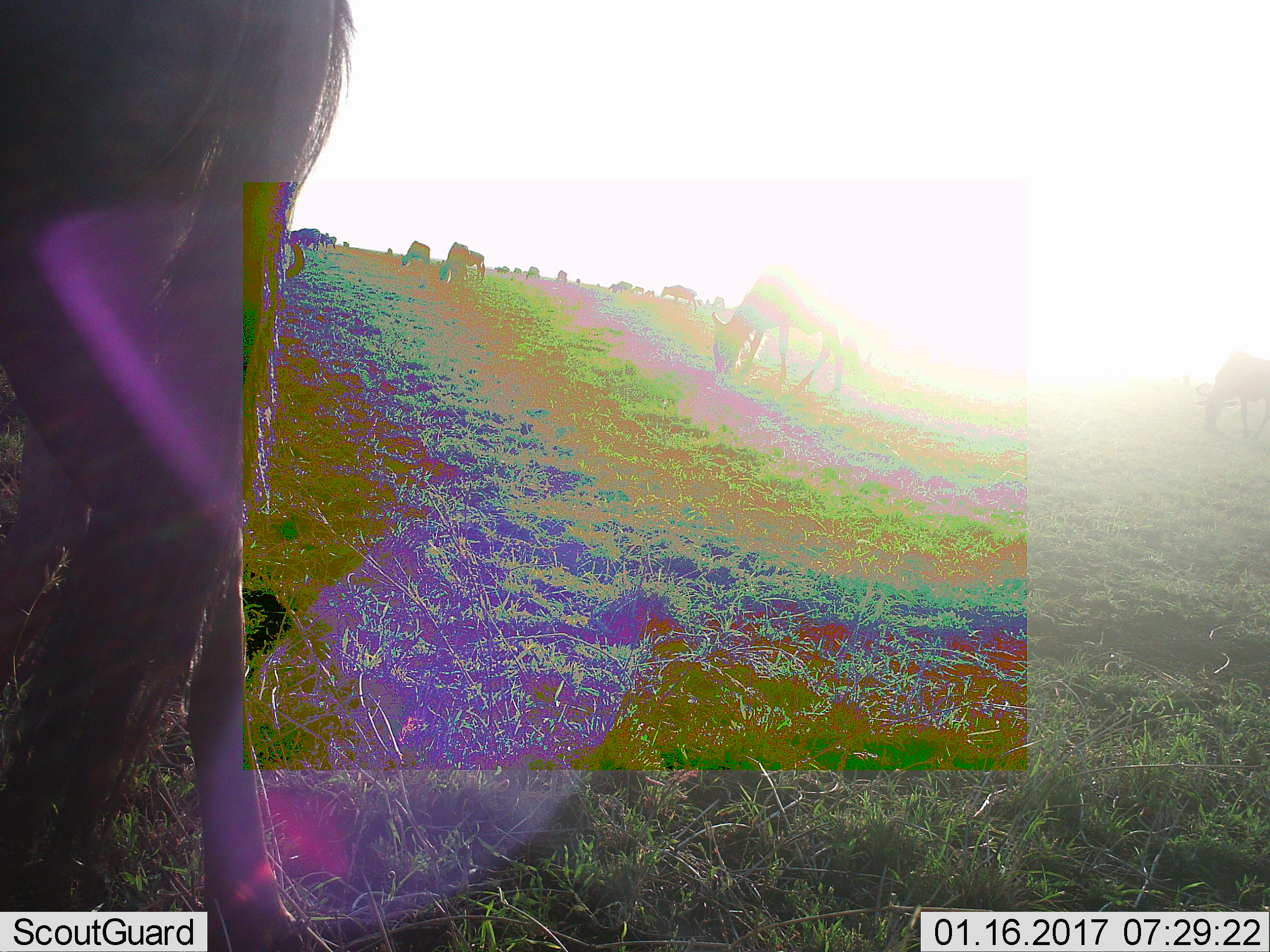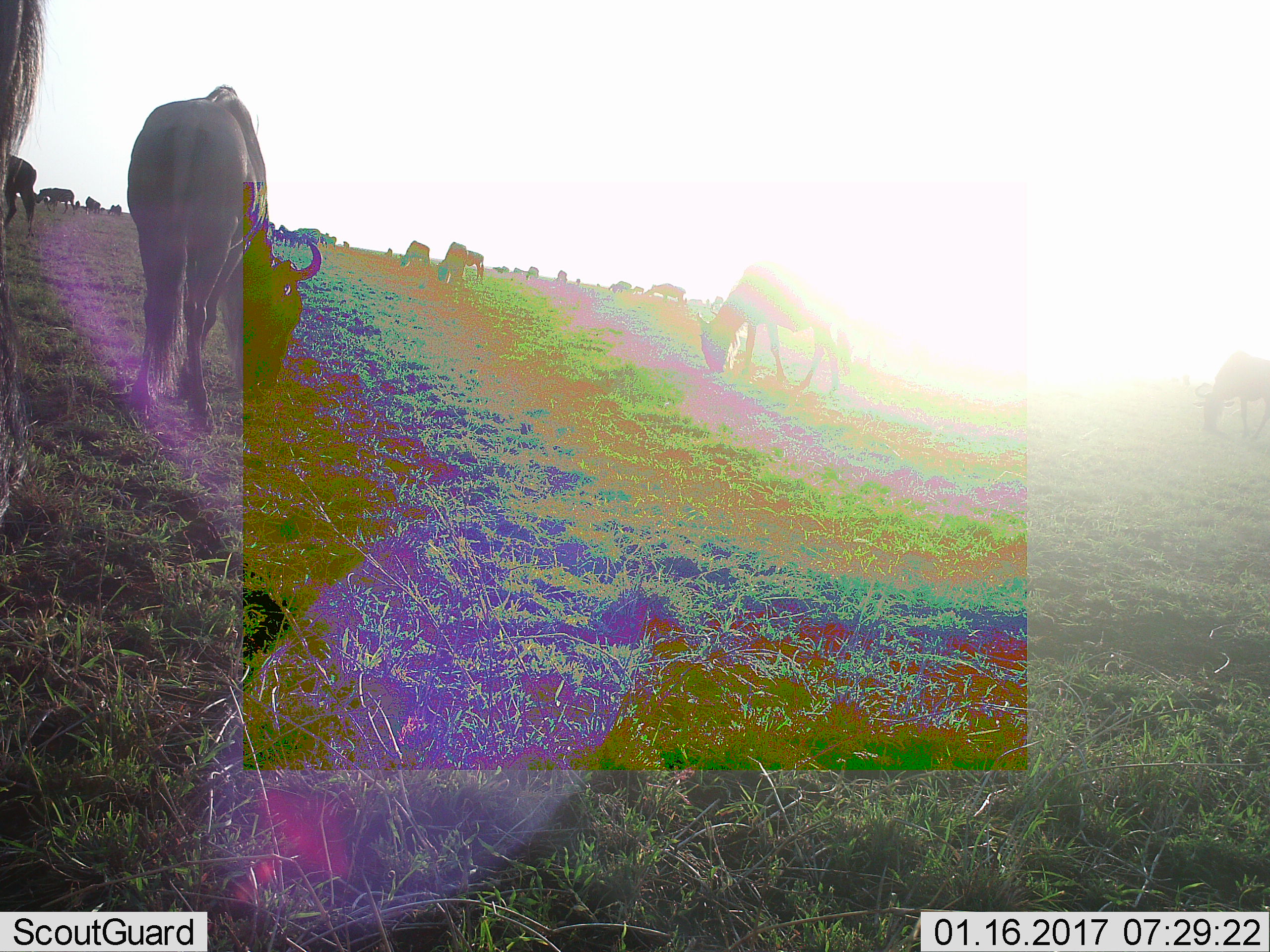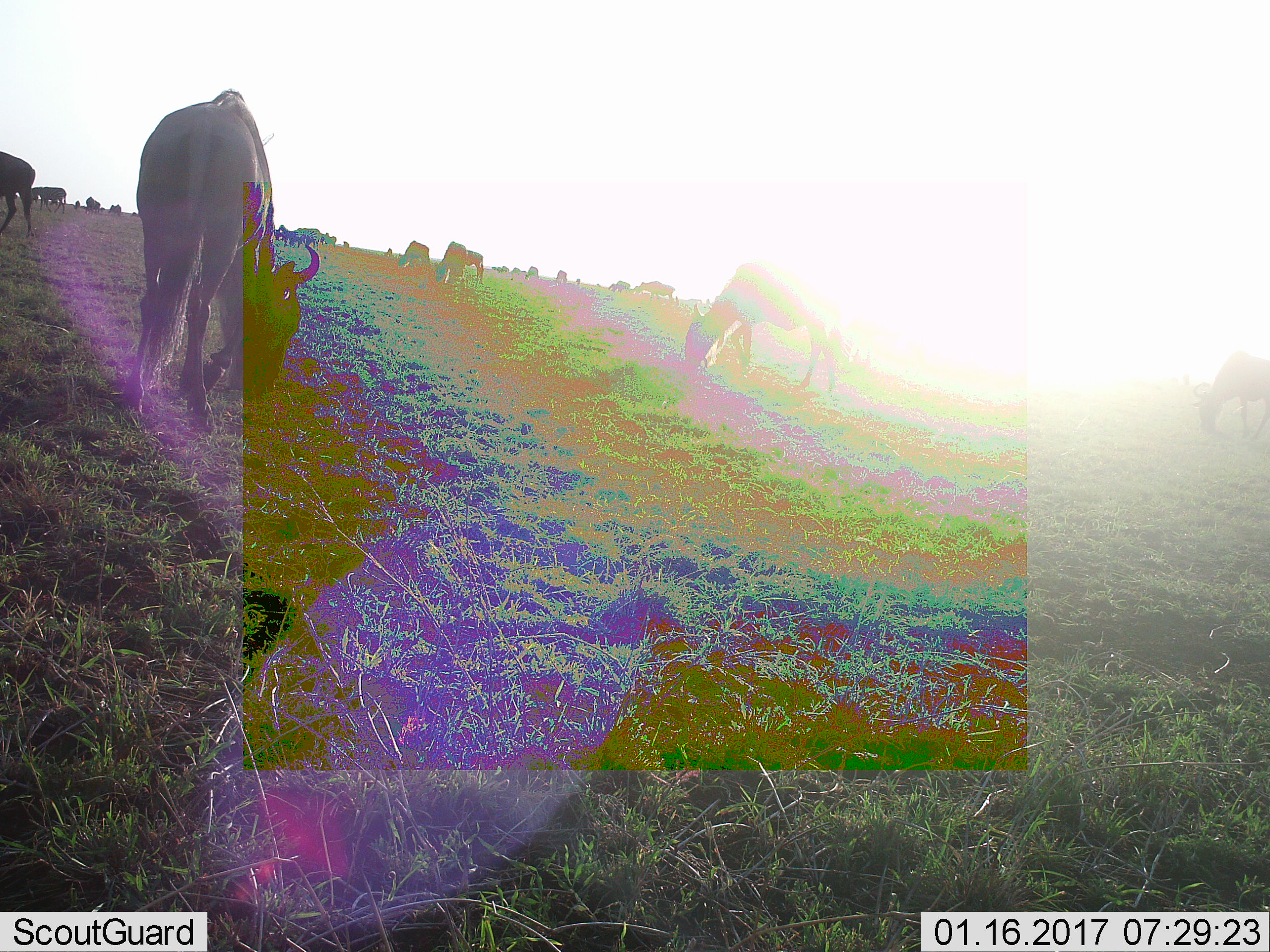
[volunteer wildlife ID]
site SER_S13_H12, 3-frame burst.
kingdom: Animalia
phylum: Chordata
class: Mammalia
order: Artiodactyla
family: Bovidae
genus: Connochaetes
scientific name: Connochaetes taurinus taurinus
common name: blue wildebeest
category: wildebeestblue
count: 11-50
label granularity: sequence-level